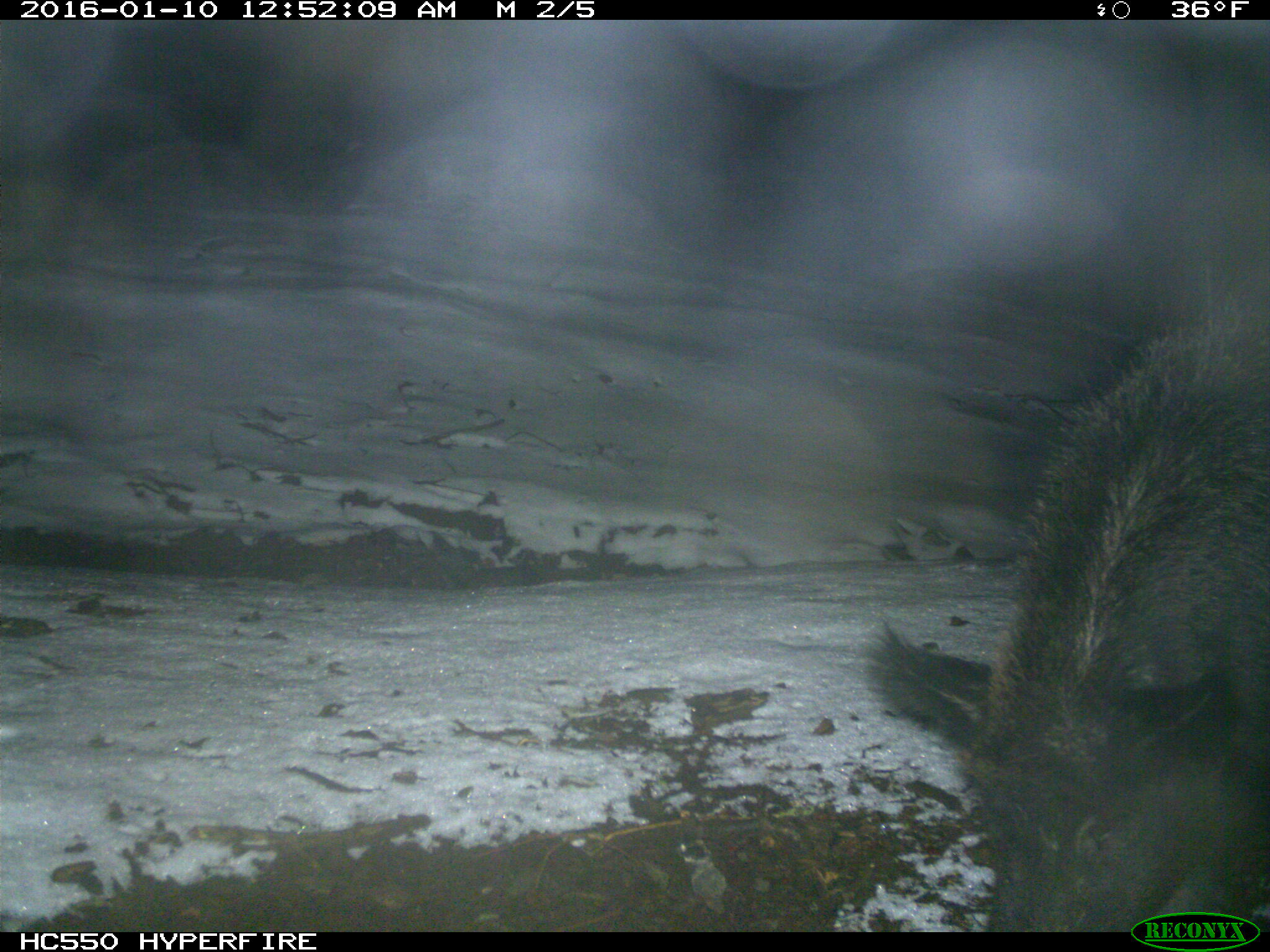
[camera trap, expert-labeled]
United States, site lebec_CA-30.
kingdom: Animalia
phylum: Chordata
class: Mammalia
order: Artiodactyla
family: Suidae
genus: Sus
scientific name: Sus scrofa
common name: wild boar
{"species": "Sus scrofa (wild boar)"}